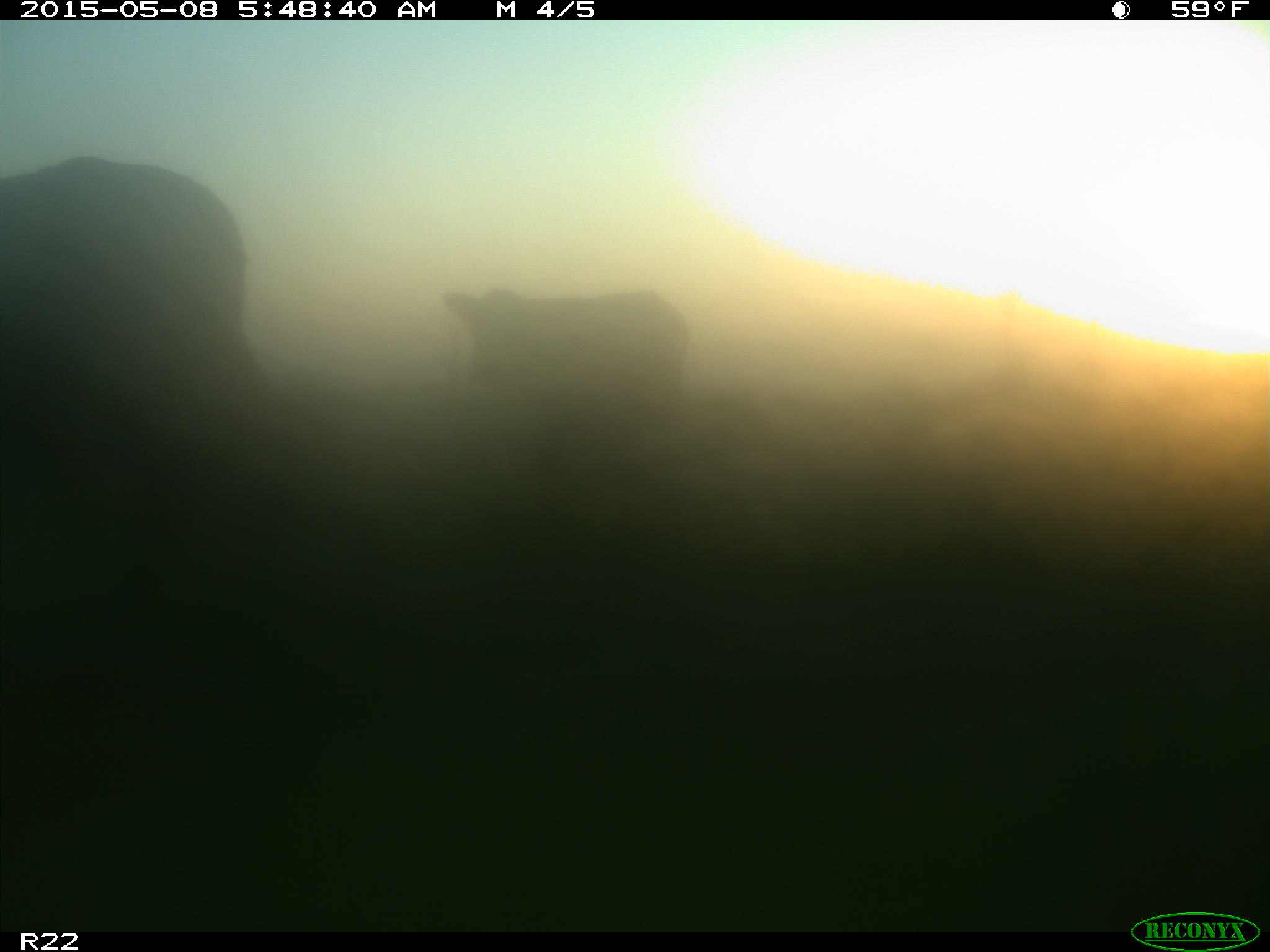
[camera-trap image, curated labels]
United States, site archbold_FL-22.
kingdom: Animalia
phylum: Chordata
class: Mammalia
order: Artiodactyla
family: Bovidae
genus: Bos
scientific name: Bos taurus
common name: domestic cow